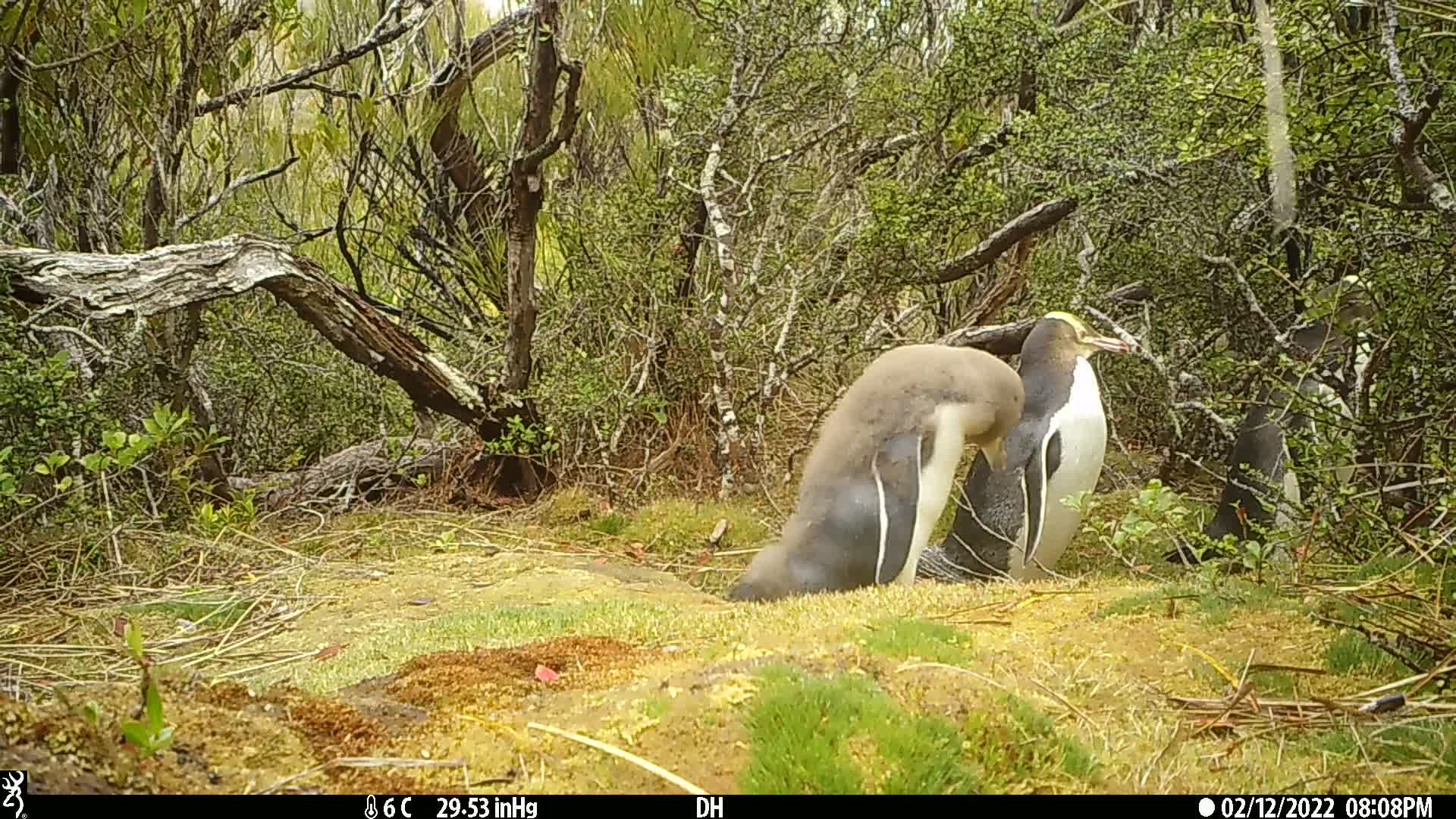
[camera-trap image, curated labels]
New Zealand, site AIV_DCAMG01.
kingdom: Animalia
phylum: Chordata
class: Aves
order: Sphenisciformes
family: Spheniscidae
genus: Megadyptes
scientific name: Megadyptes antipodes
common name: yellow-eyed penguin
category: yellow eyed penguin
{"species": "yellow eyed penguin (yellow-eyed penguin) (Megadyptes antipodes)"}